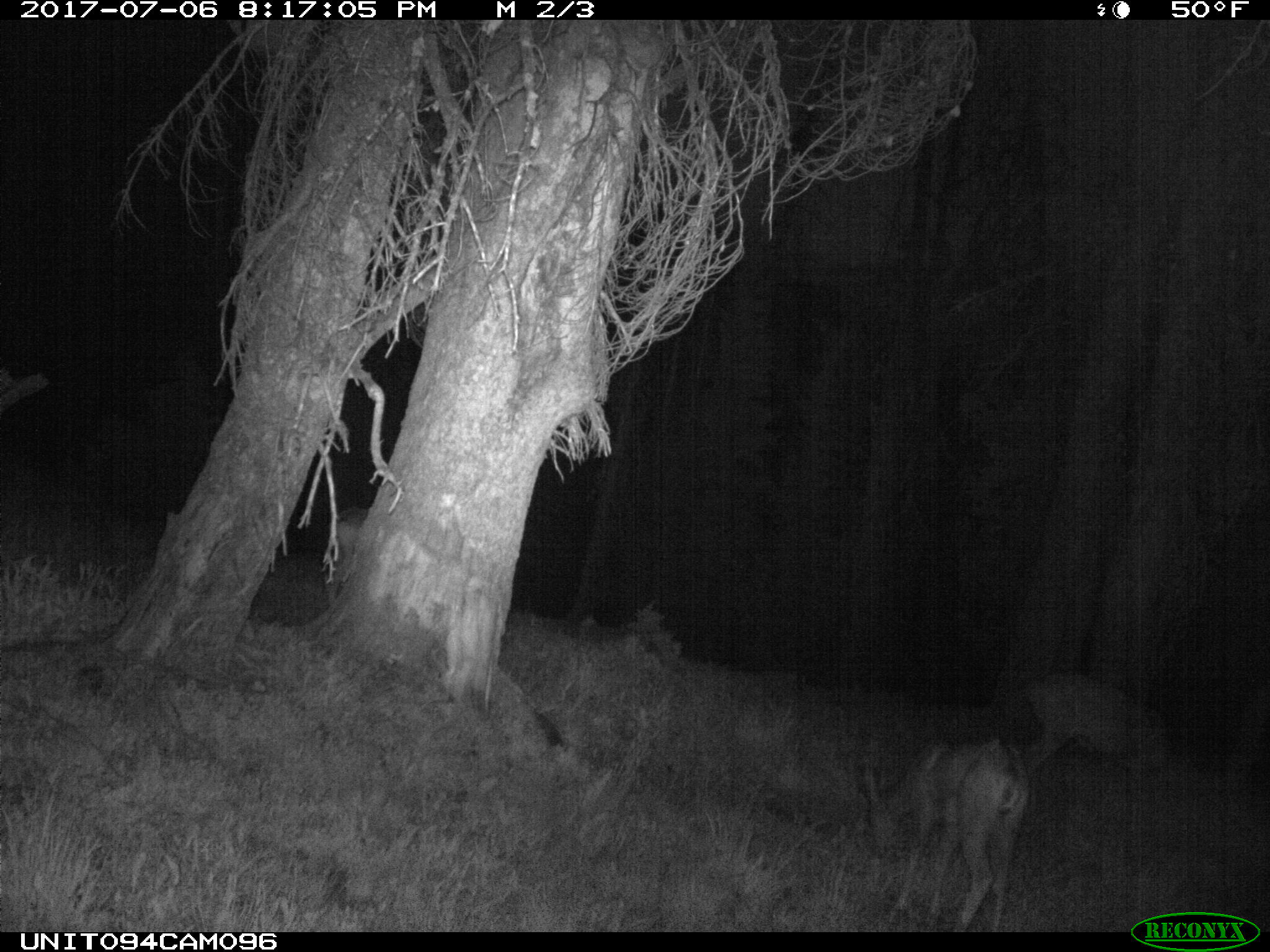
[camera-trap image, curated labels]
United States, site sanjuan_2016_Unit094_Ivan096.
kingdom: Animalia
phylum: Chordata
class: Mammalia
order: Artiodactyla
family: Cervidae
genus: Odocoileus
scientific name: Odocoileus hemionus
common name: mule deer